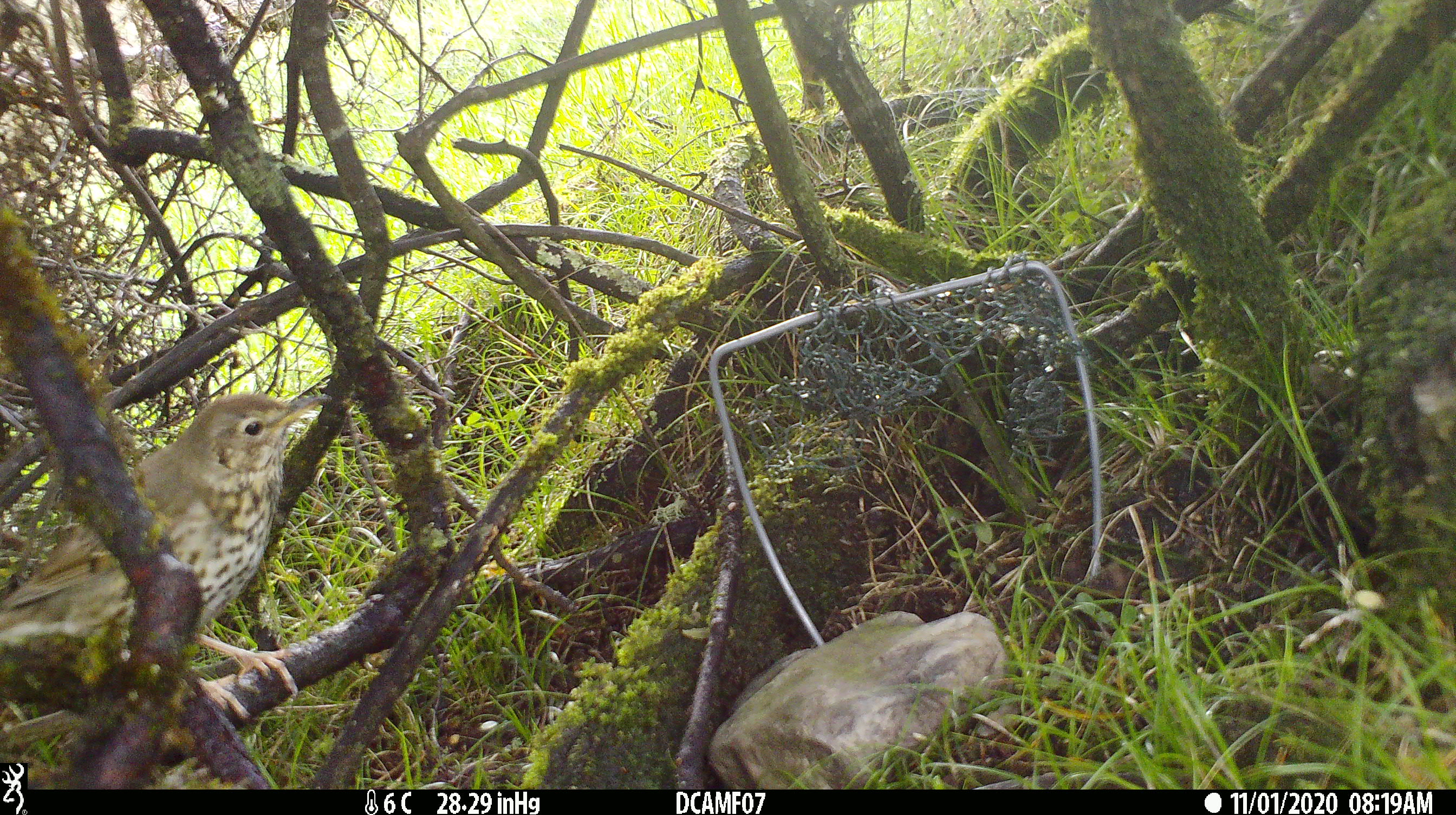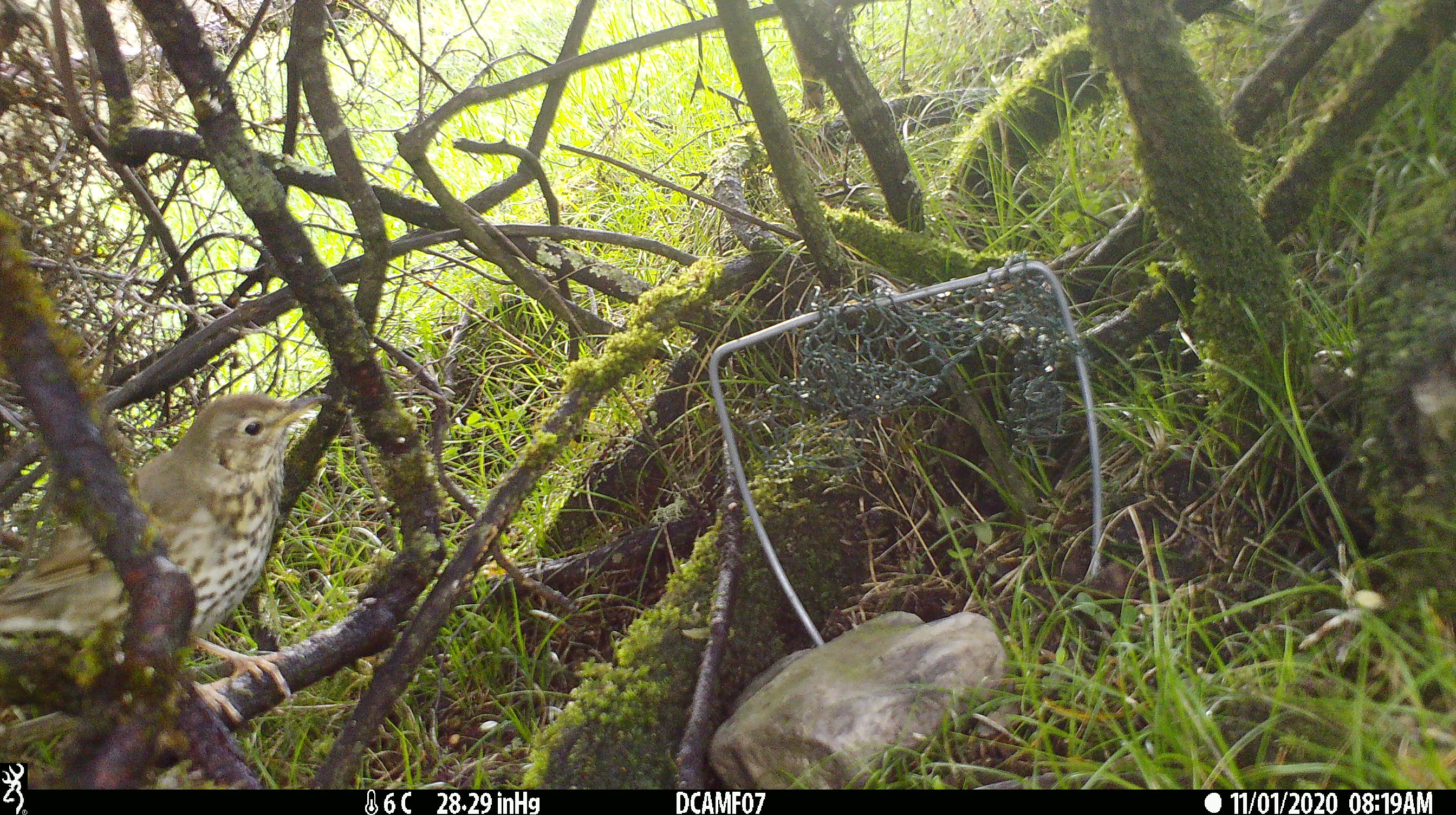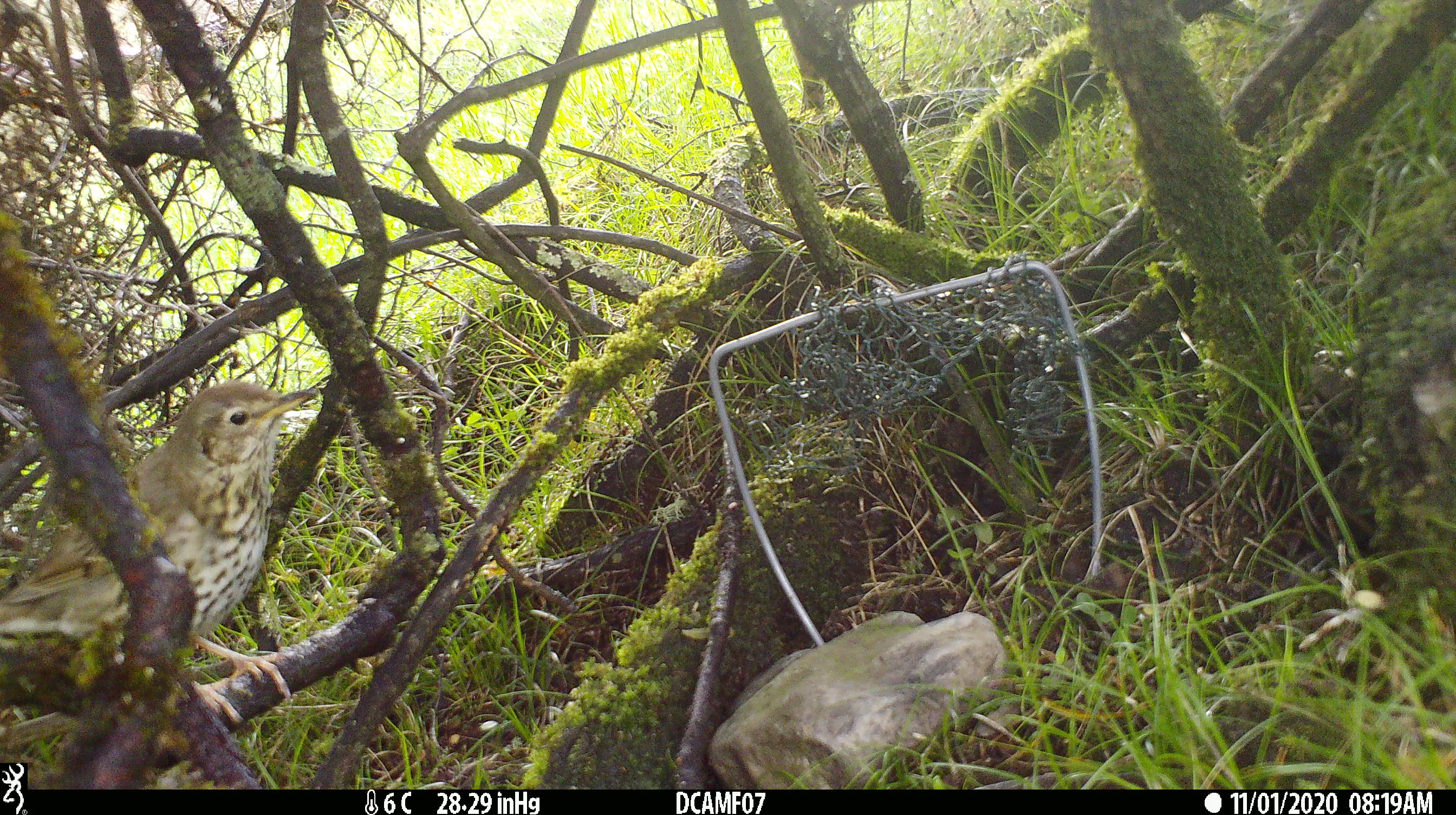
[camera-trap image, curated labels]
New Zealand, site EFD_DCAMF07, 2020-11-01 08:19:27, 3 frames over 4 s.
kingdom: Animalia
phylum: Chordata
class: Aves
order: Passeriformes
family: Turdidae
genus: Turdus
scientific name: Turdus philomelos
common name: song thrush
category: thrush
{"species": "thrush (song thrush) (Turdus philomelos)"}